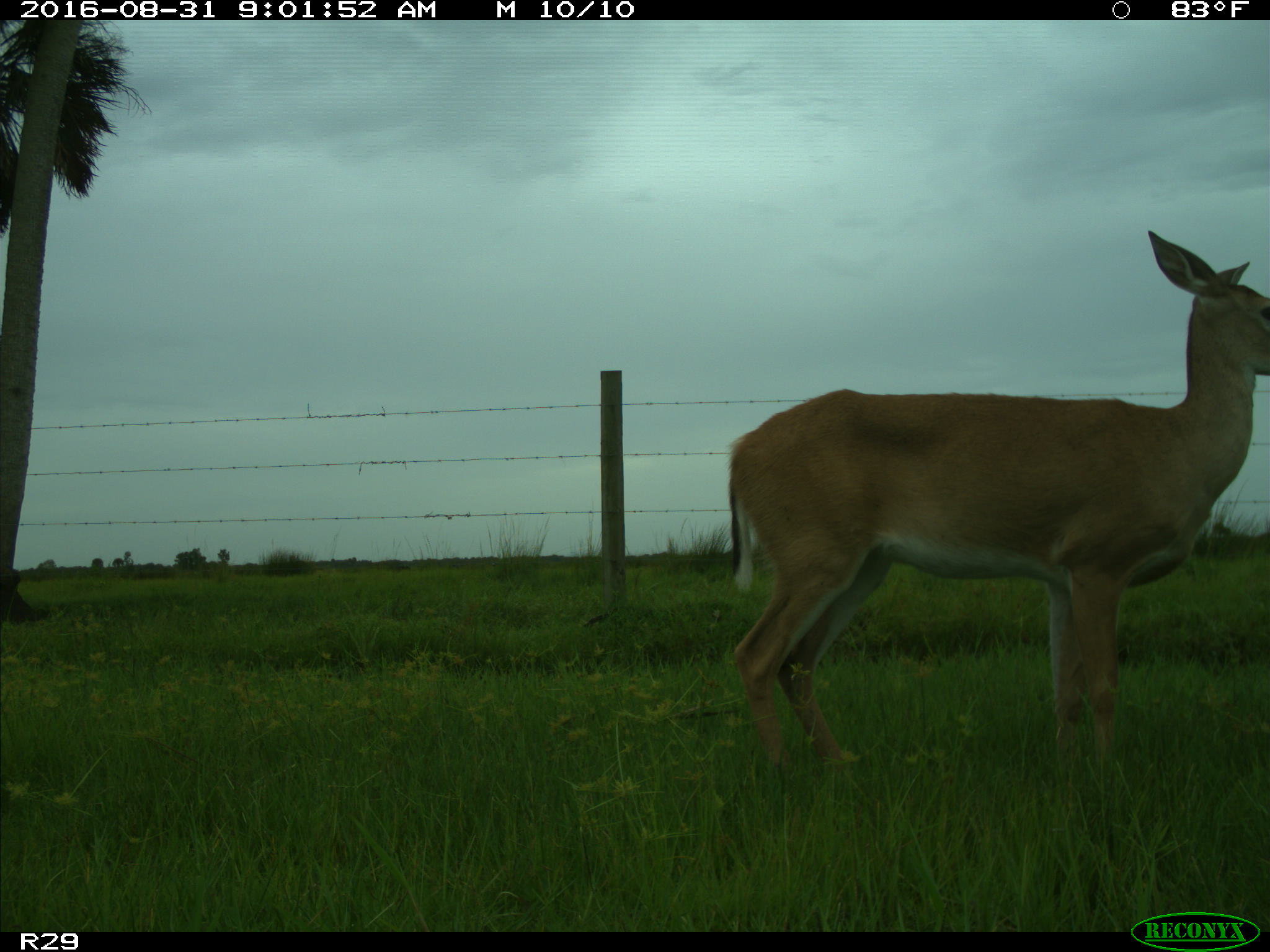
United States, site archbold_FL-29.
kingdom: Animalia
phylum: Chordata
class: Mammalia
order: Artiodactyla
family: Cervidae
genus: Odocoileus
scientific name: Odocoileus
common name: deer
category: unidentified deer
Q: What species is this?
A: Unidentified deer (deer) (Odocoileus).